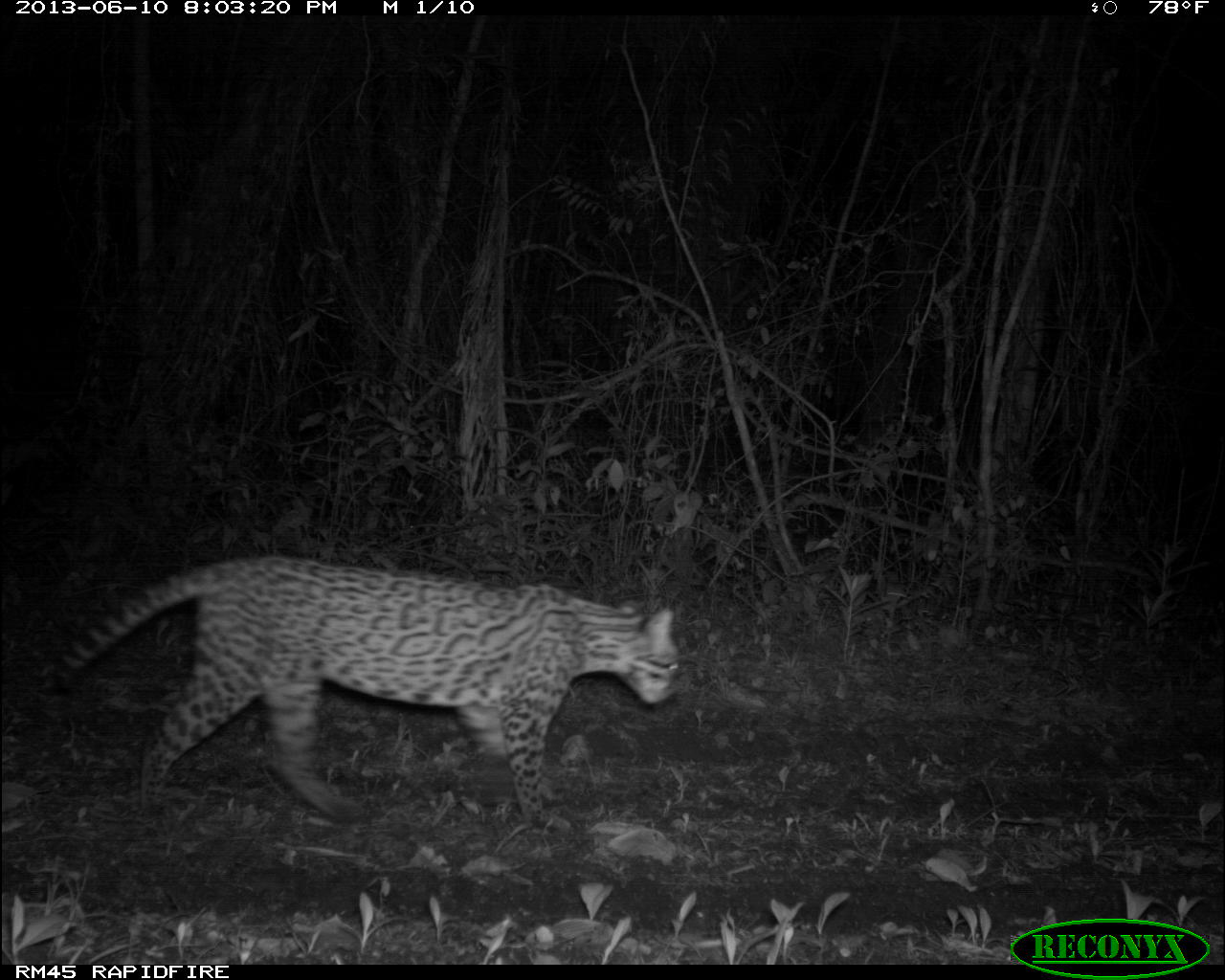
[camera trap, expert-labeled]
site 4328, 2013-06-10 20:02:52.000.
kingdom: Animalia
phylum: Chordata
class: Mammalia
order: Carnivora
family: Felidae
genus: Leopardus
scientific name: Leopardus pardalis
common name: ocelot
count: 1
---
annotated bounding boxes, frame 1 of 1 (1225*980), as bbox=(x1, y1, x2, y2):
leopardus pardalis: bbox=(43, 551, 683, 836)